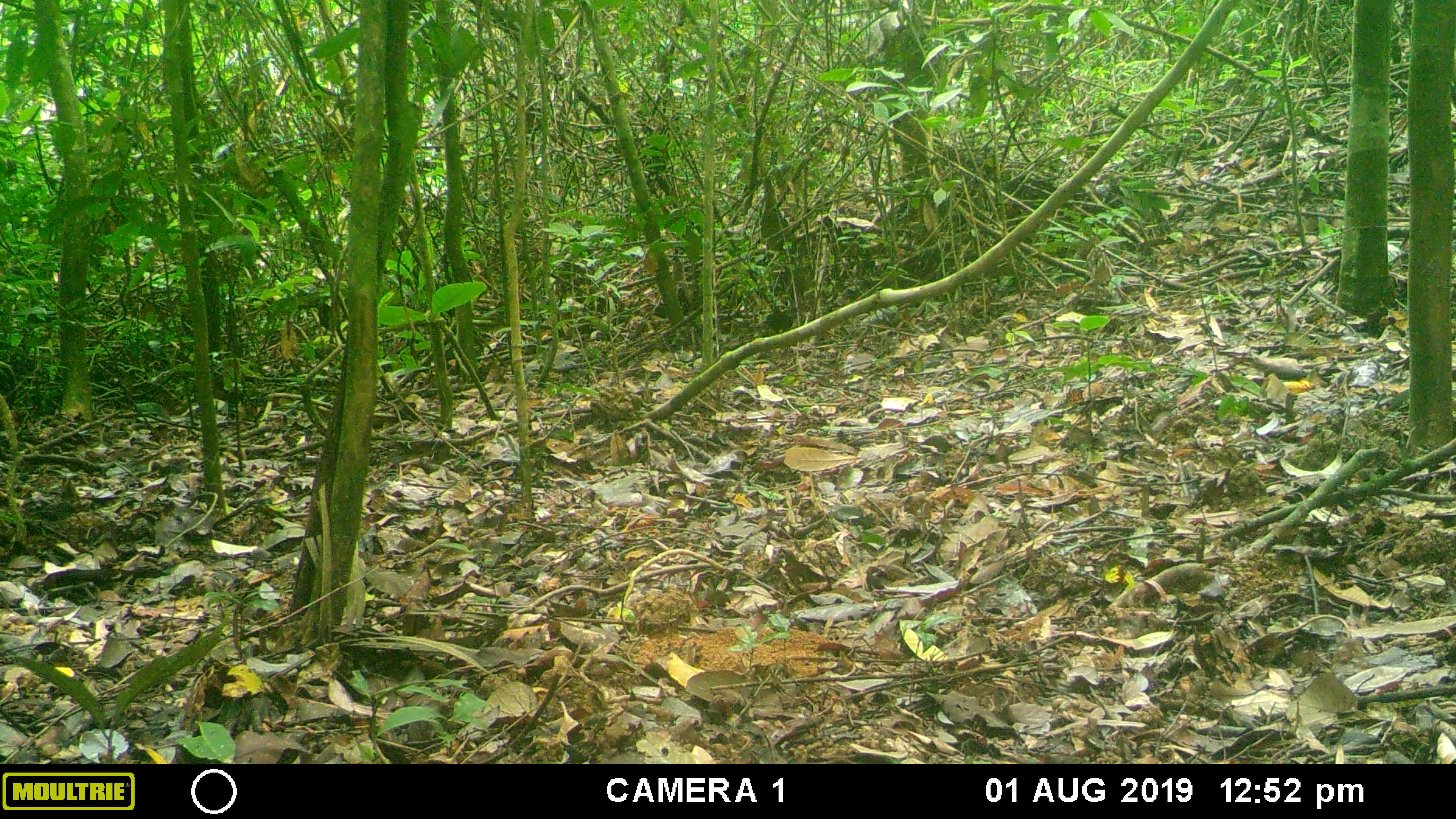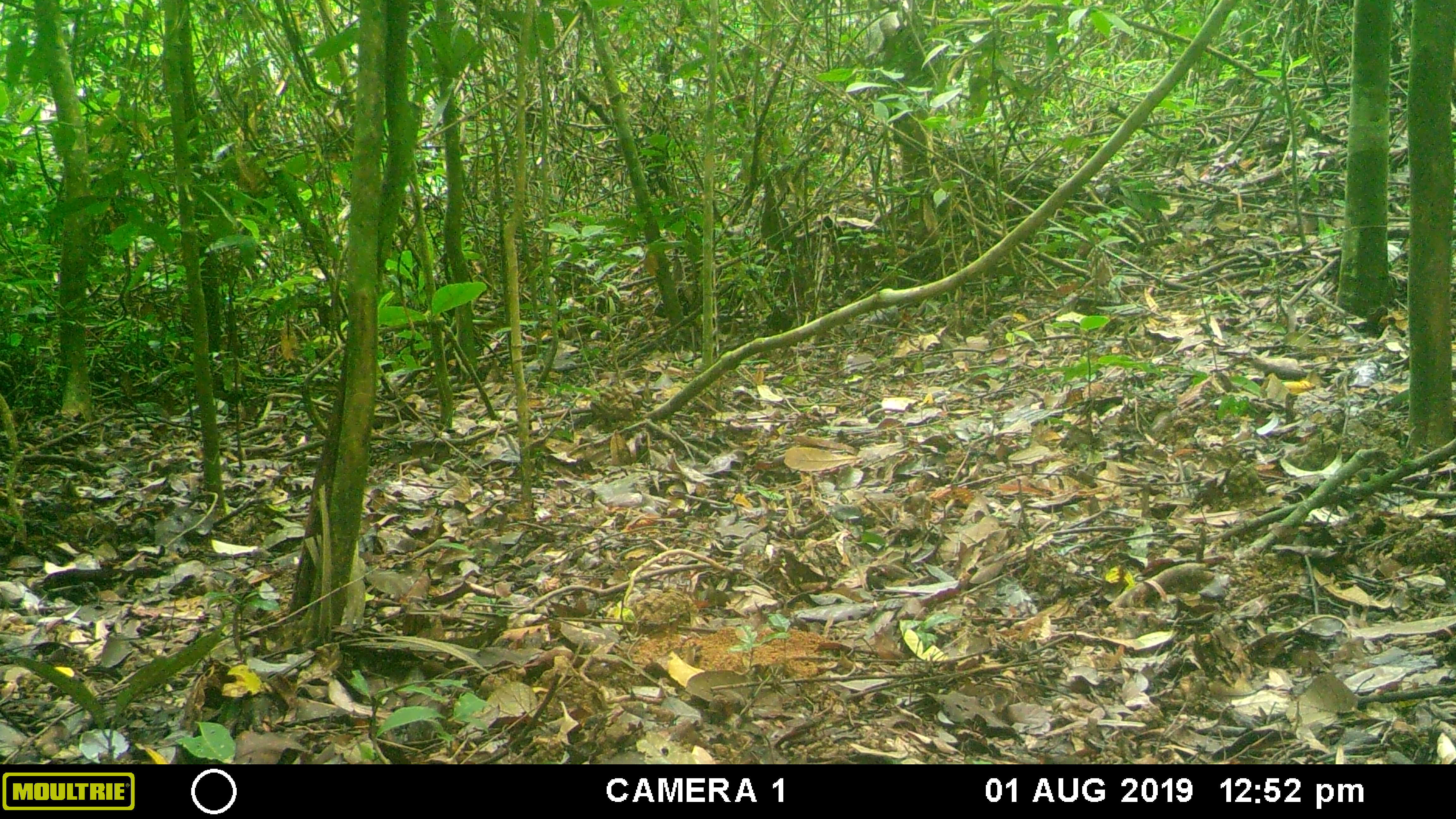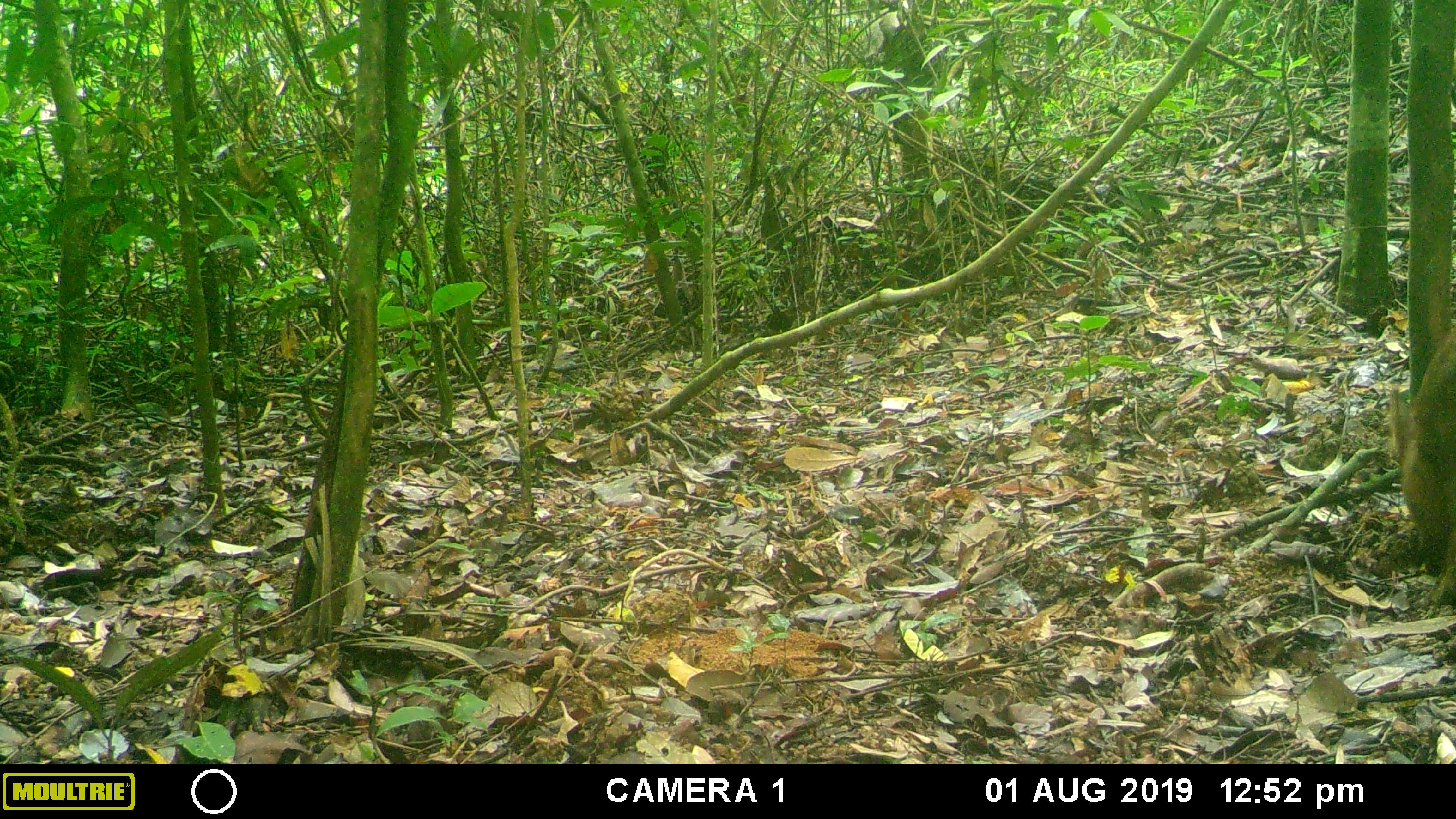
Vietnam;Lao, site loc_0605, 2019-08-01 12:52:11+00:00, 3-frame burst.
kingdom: Animalia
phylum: Chordata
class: Mammalia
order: Artiodactyla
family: Suidae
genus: Sus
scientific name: Sus scrofa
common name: eurasian wild pig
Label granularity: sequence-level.